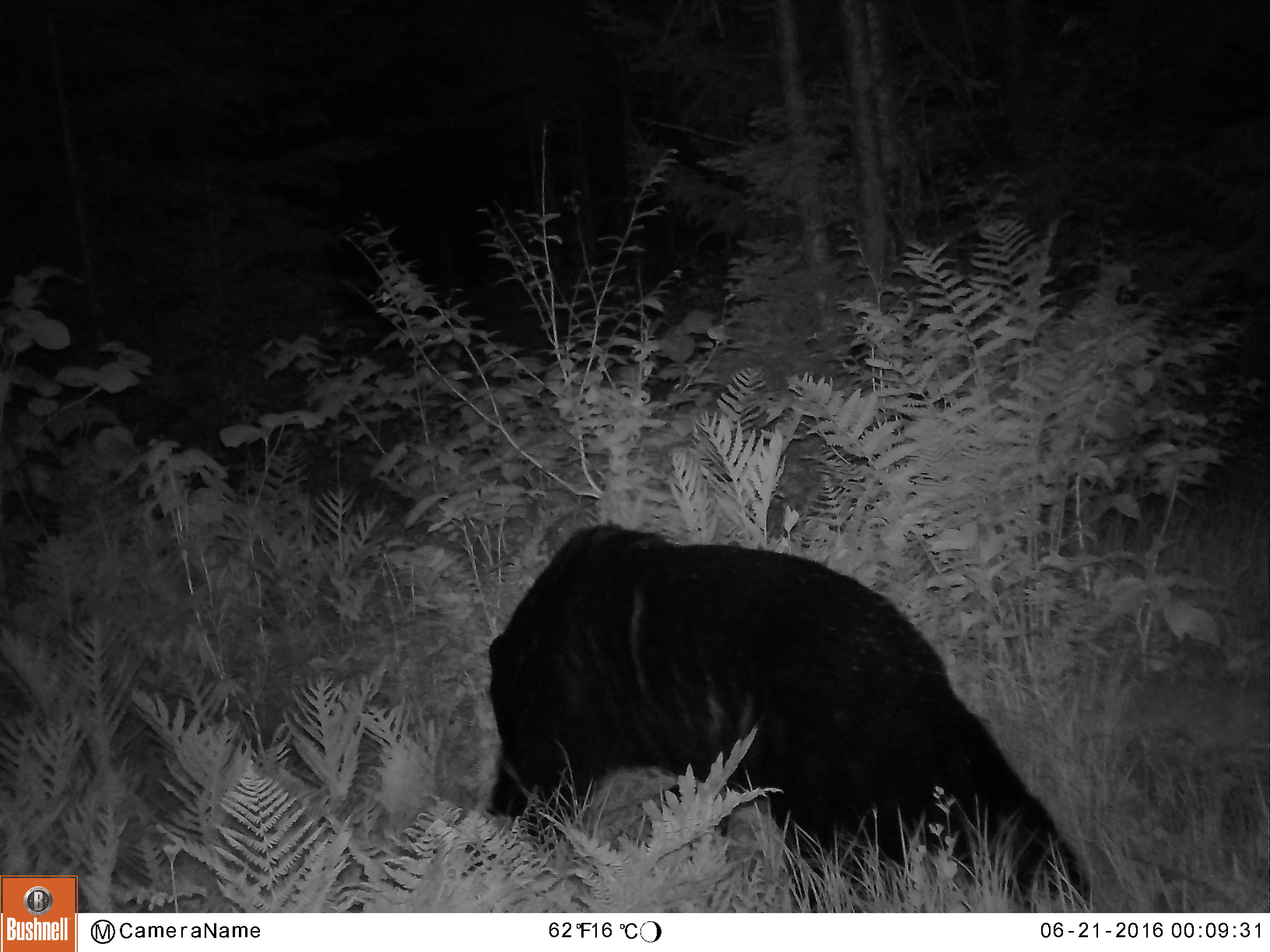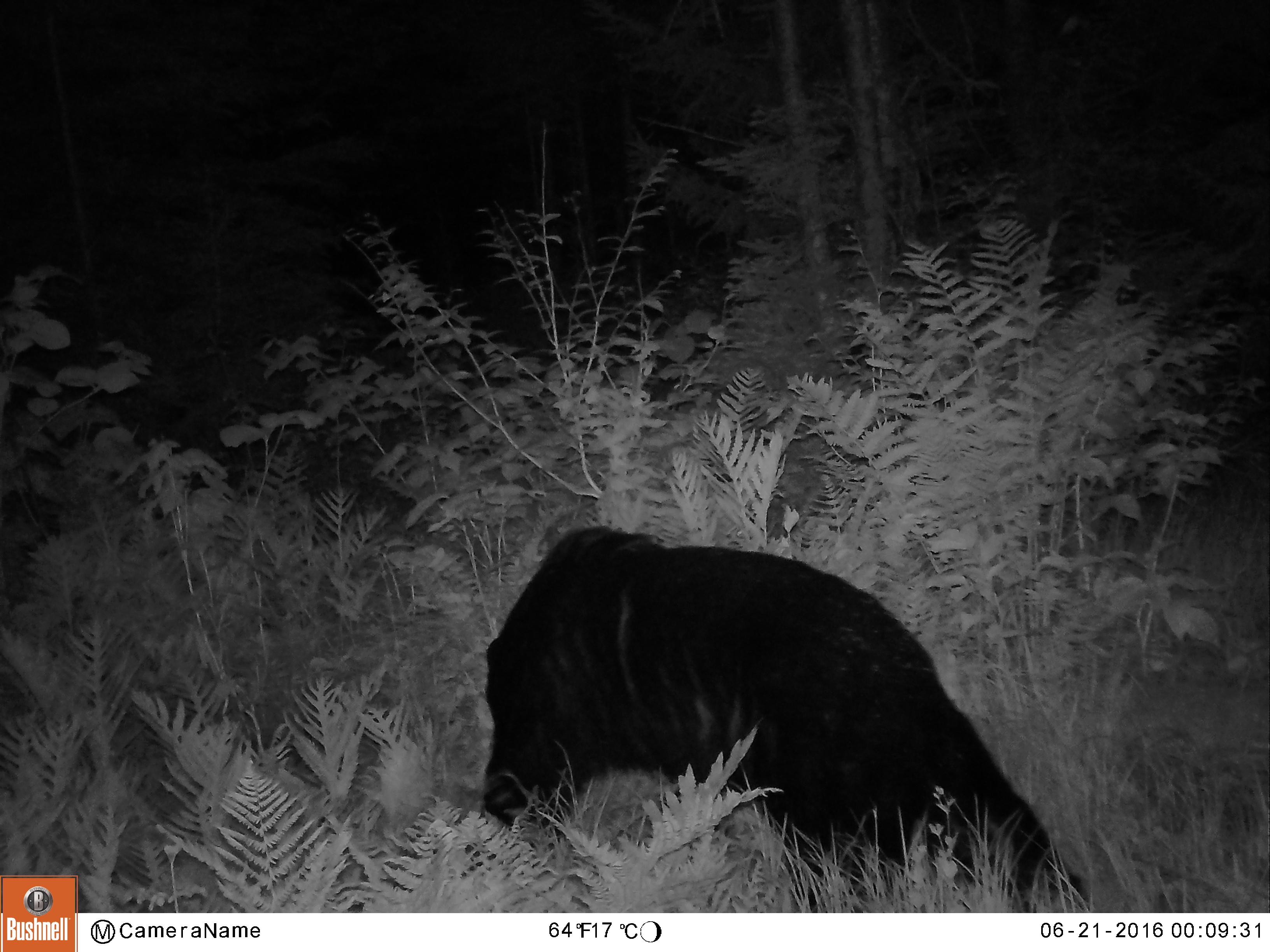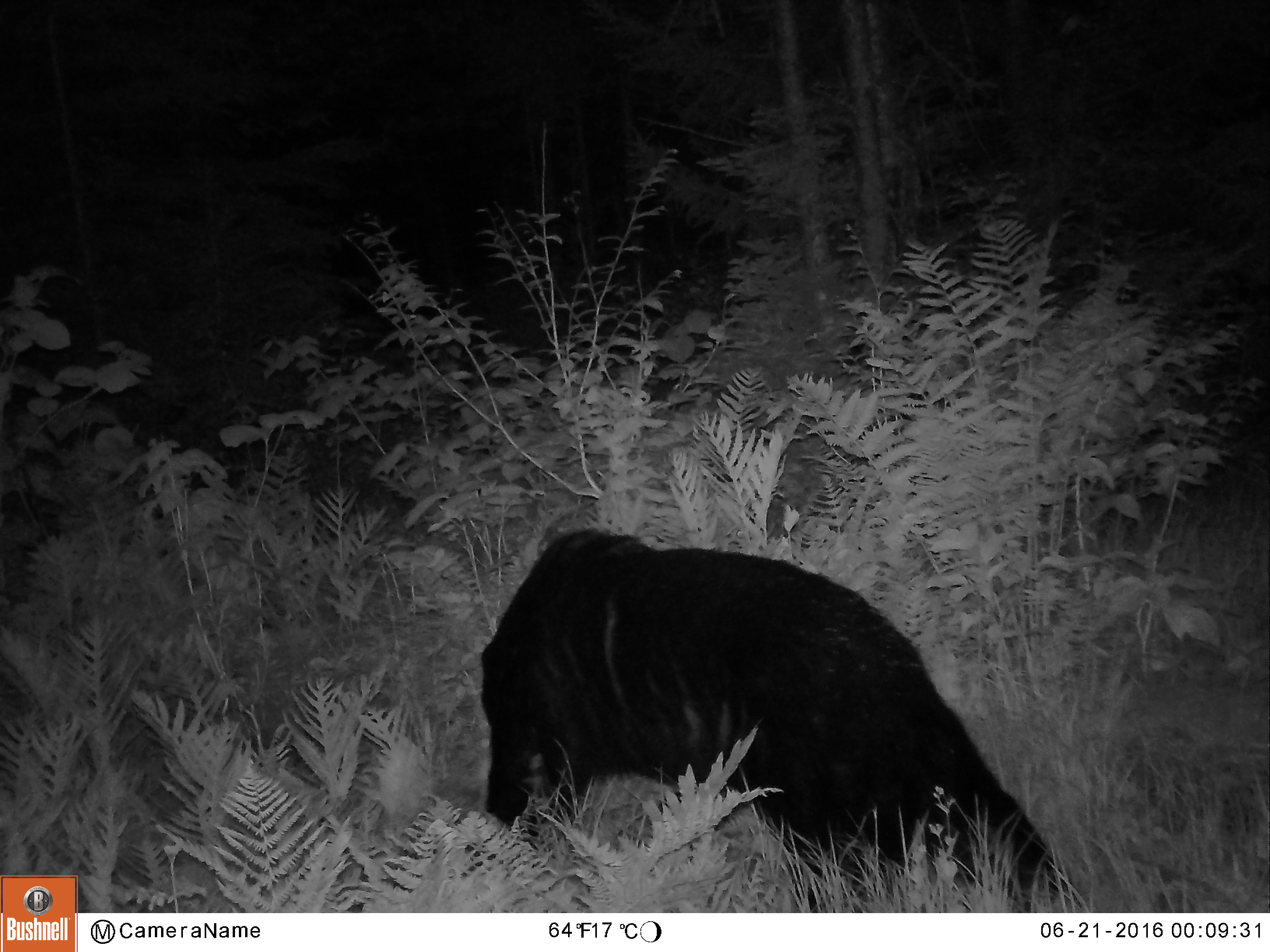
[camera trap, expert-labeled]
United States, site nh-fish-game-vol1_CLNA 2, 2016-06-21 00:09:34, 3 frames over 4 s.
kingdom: Animalia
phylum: Chordata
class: Mammalia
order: Carnivora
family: Ursidae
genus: Ursus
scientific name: Ursus americanus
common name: black bear